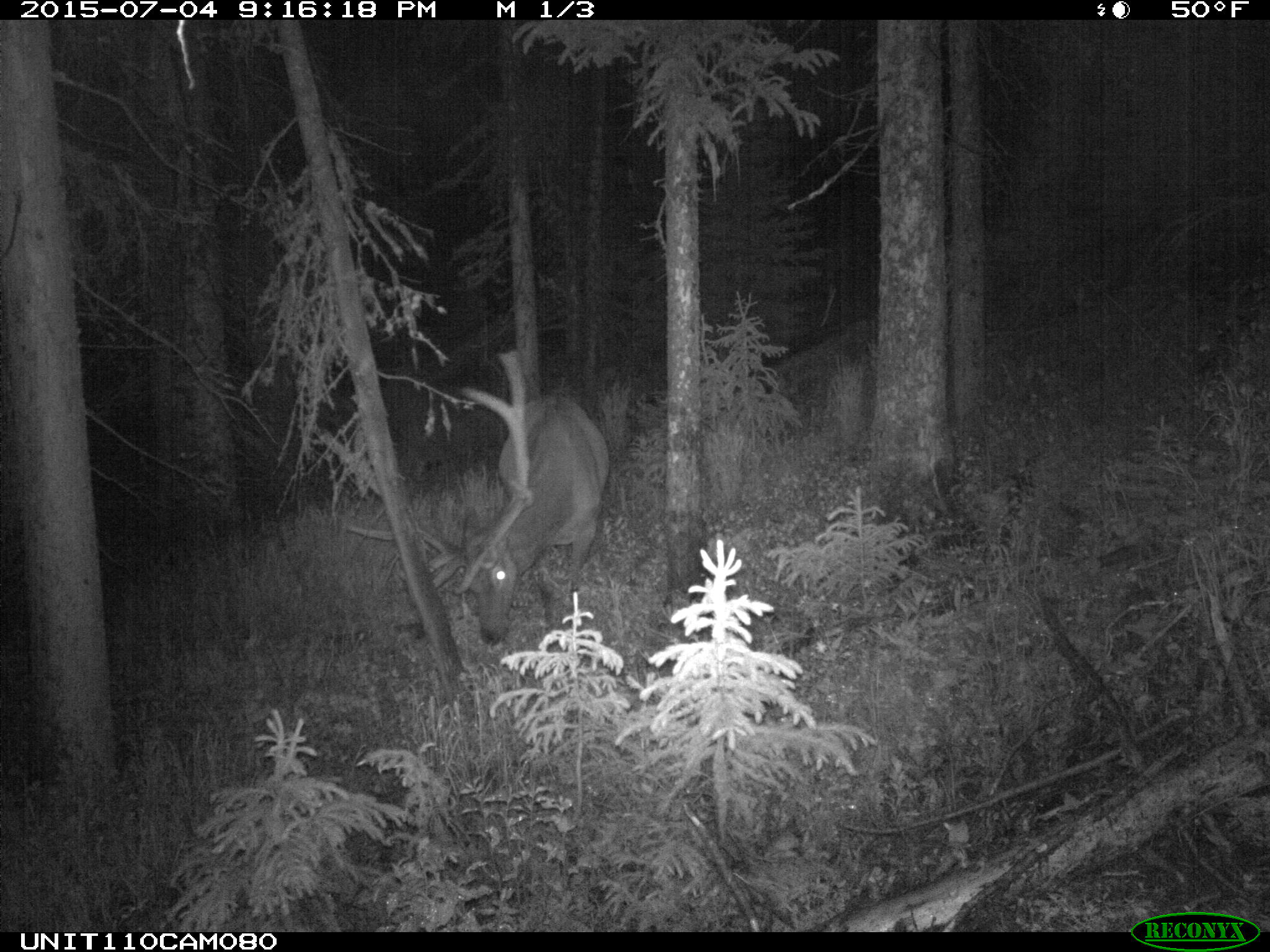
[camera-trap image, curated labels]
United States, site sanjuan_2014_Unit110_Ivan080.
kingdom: Animalia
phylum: Chordata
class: Mammalia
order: Artiodactyla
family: Cervidae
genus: Cervus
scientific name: Cervus elaphus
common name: red deer